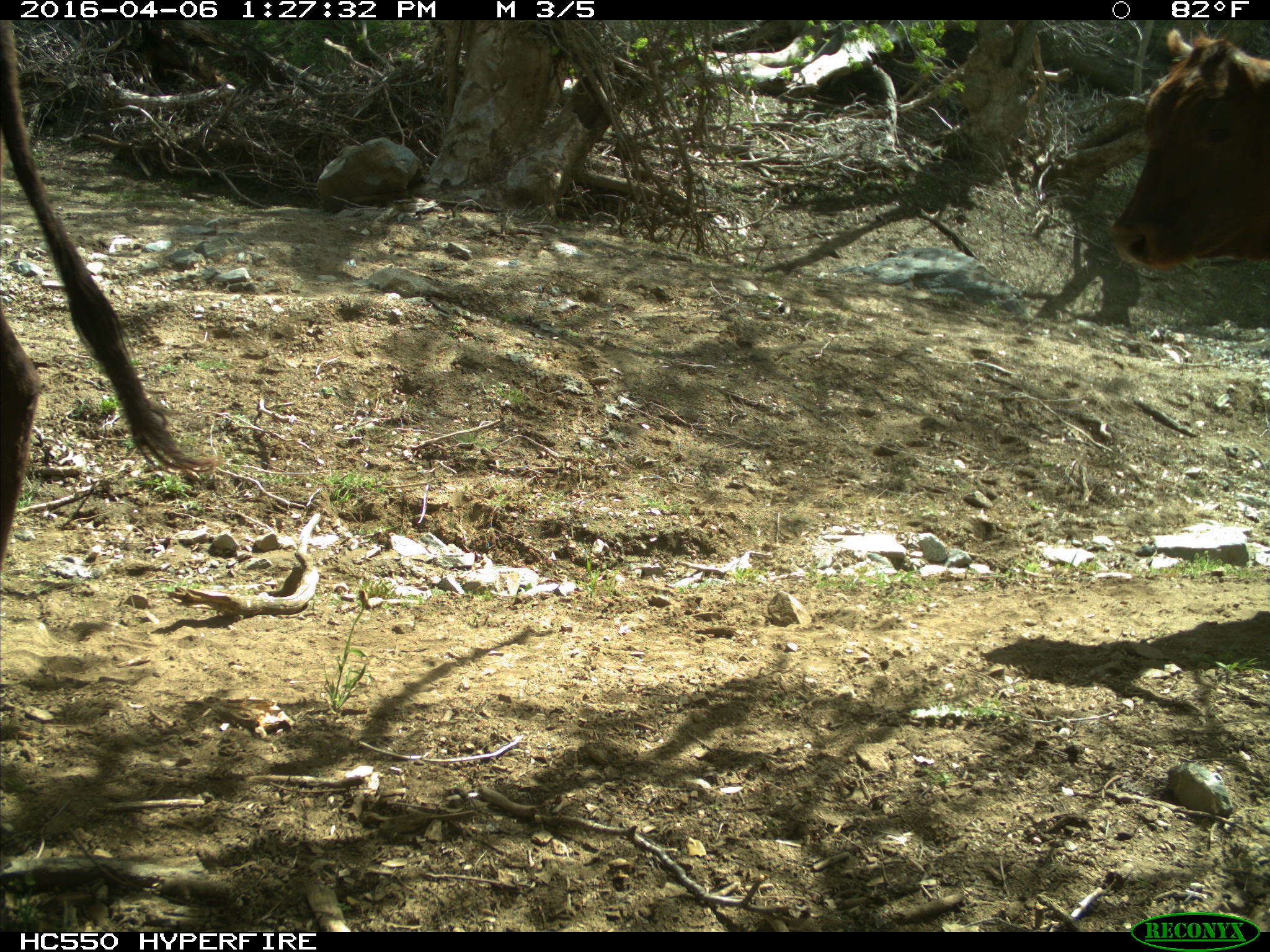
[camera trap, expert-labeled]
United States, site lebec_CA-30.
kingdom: Animalia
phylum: Chordata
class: Mammalia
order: Artiodactyla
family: Bovidae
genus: Bos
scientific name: Bos taurus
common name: domestic cow